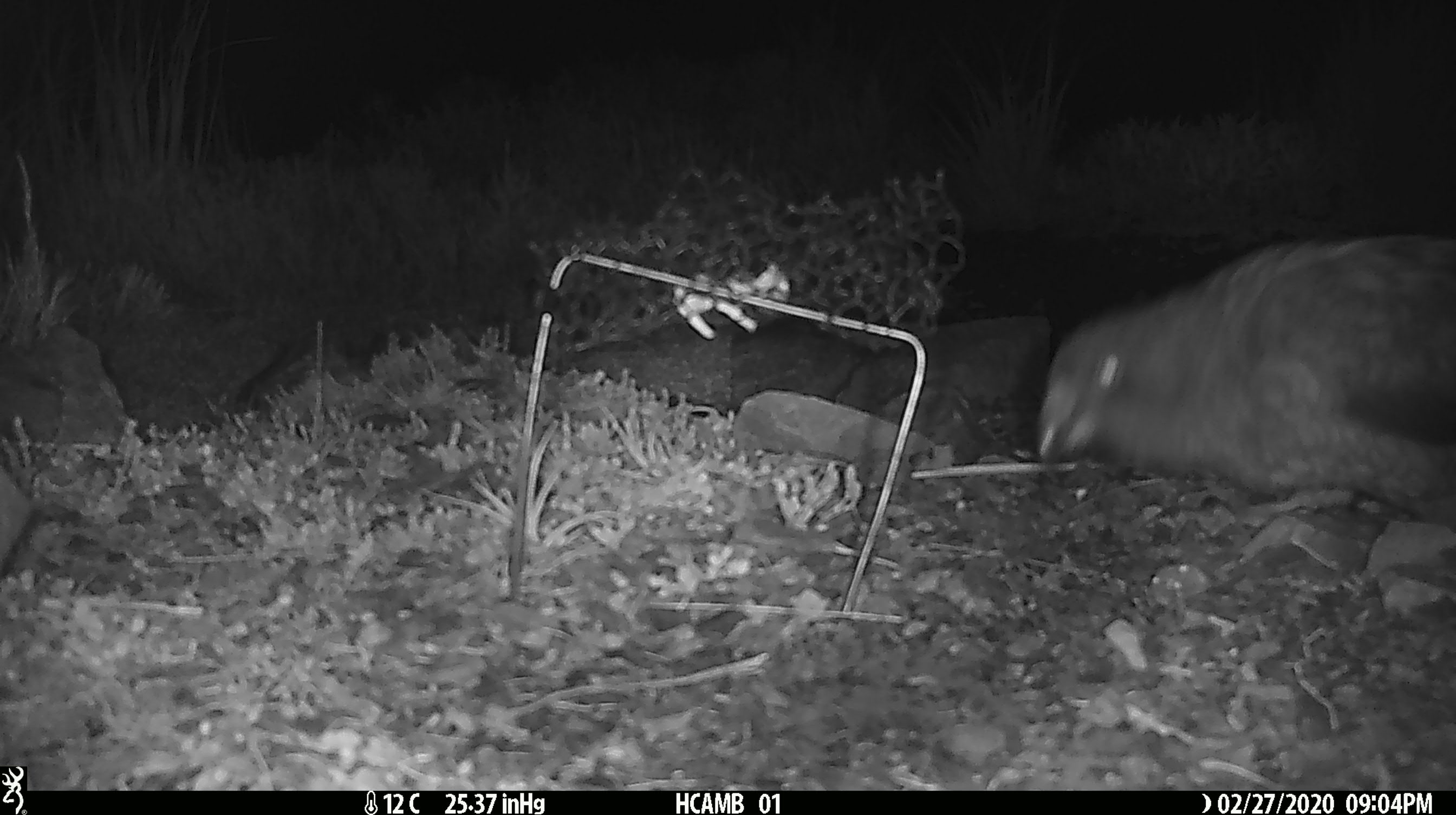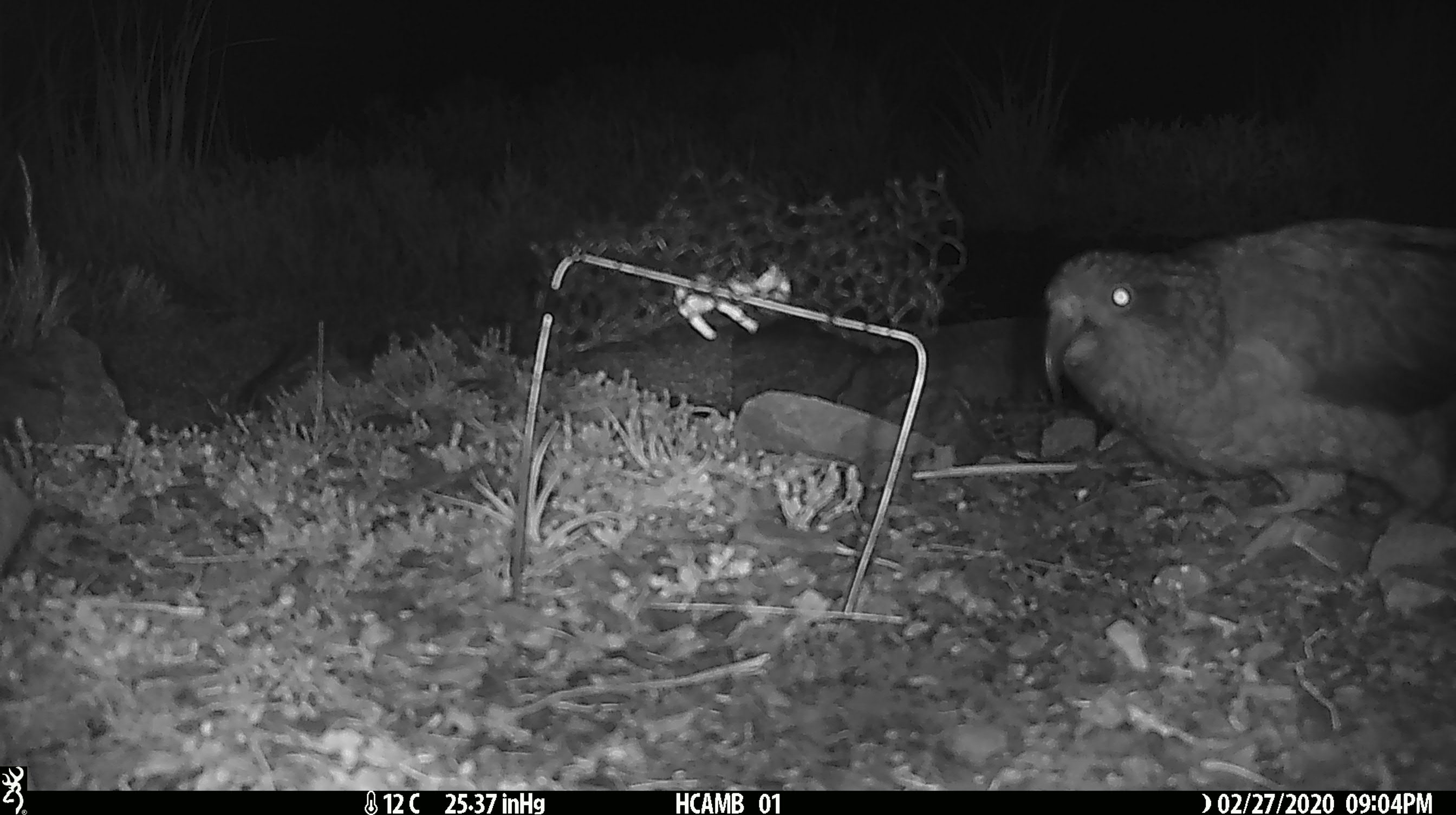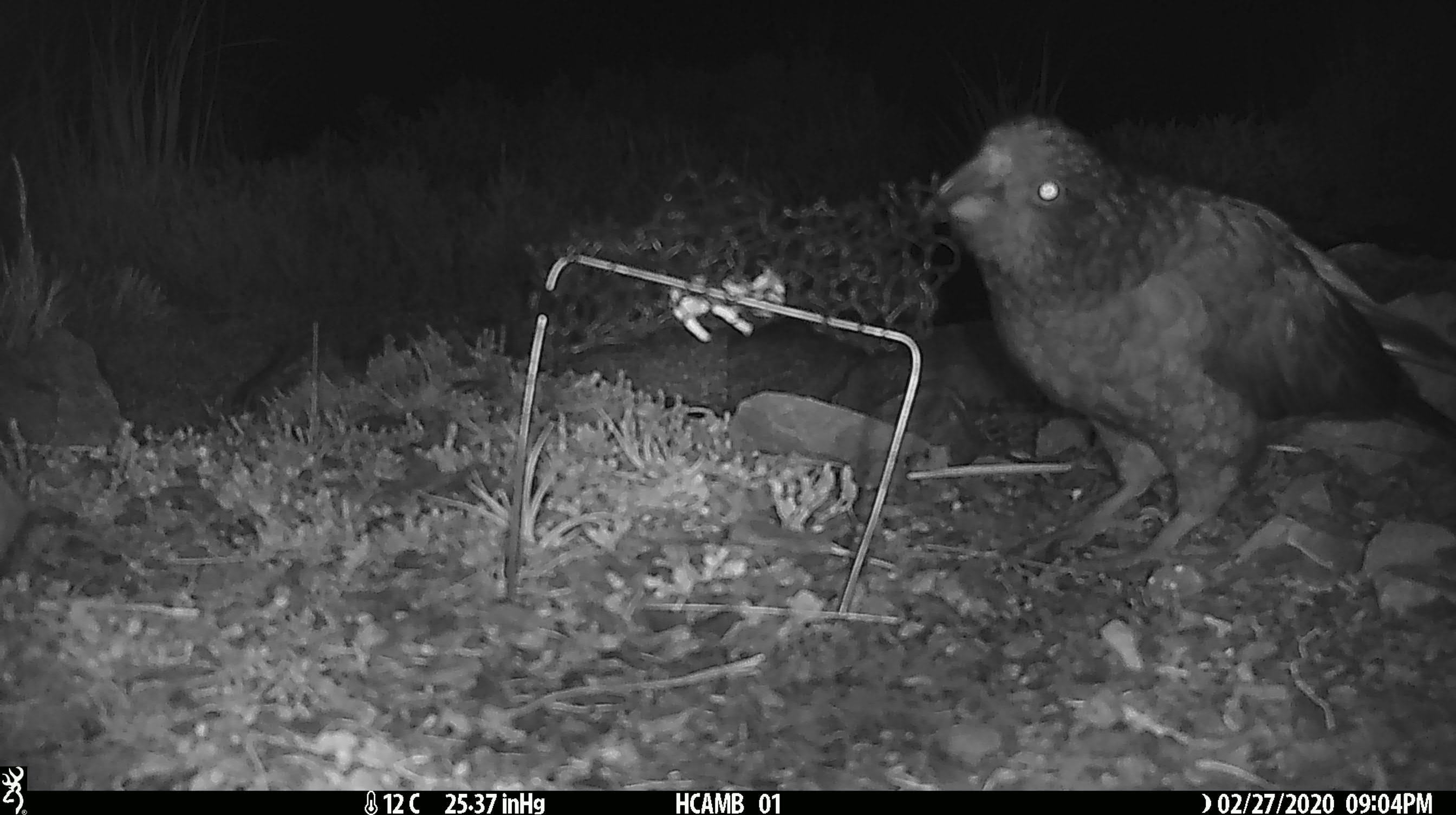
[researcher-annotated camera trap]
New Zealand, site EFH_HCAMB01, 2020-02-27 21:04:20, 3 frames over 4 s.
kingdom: Animalia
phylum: Chordata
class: Aves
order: Psittaciformes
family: Strigopidae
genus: Nestor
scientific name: Nestor notabilis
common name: kea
Kea (Nestor notabilis).